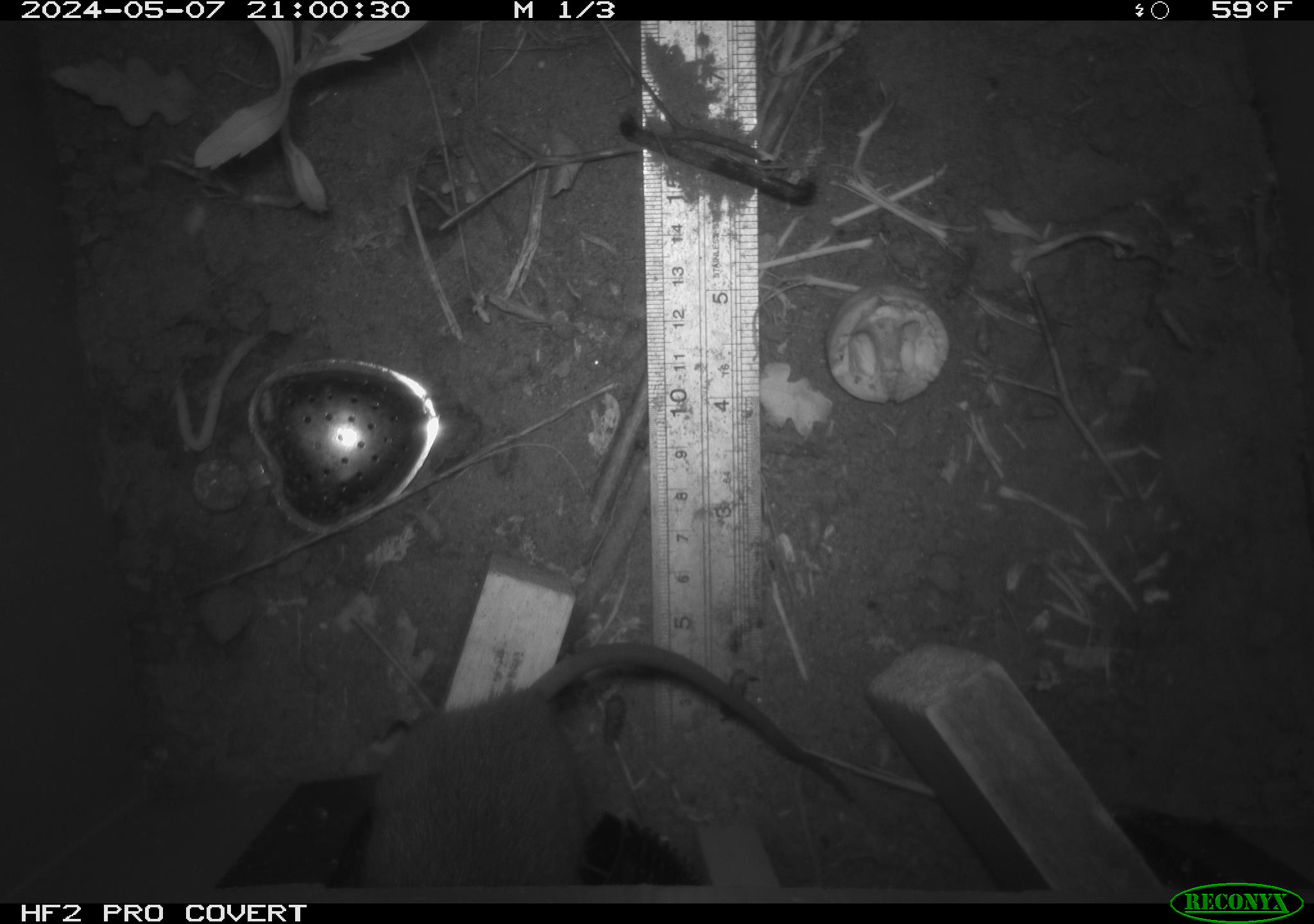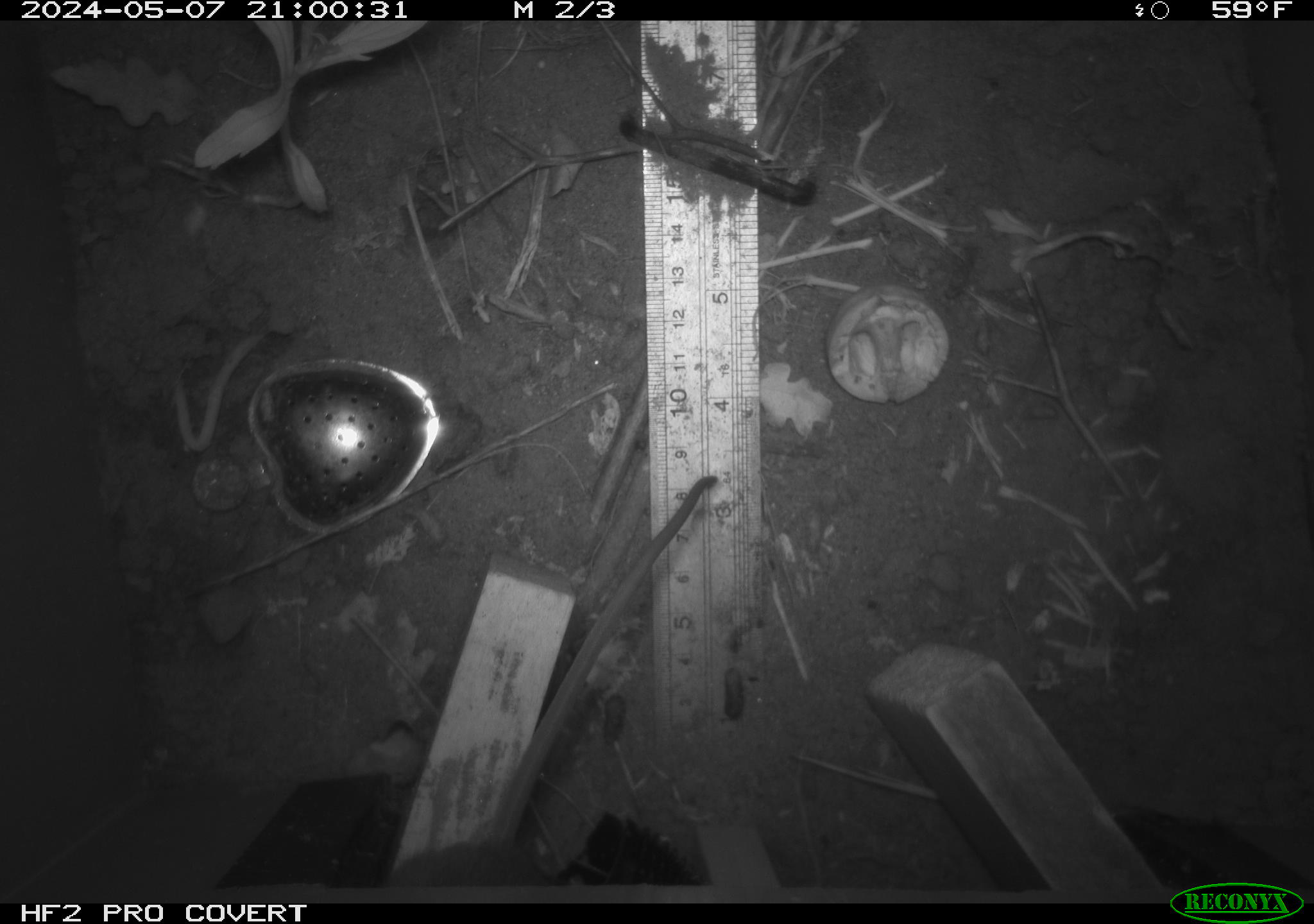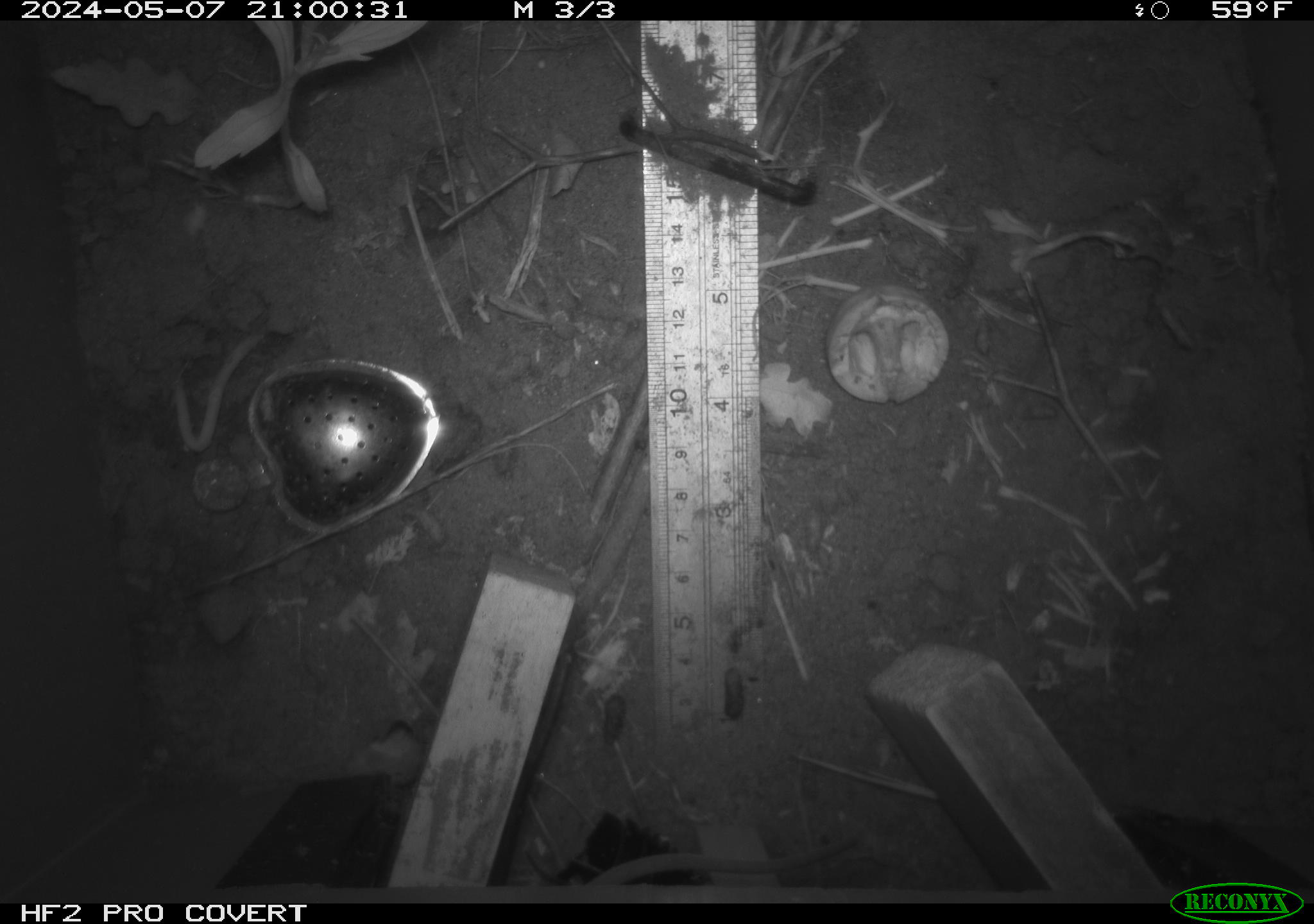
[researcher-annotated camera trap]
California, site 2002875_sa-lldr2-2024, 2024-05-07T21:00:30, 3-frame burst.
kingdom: Animalia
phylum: Chordata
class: Mammalia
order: Rodentia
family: Muridae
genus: Rattus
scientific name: Rattus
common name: rat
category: rattus species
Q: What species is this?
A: Rattus species (rat) (Rattus).